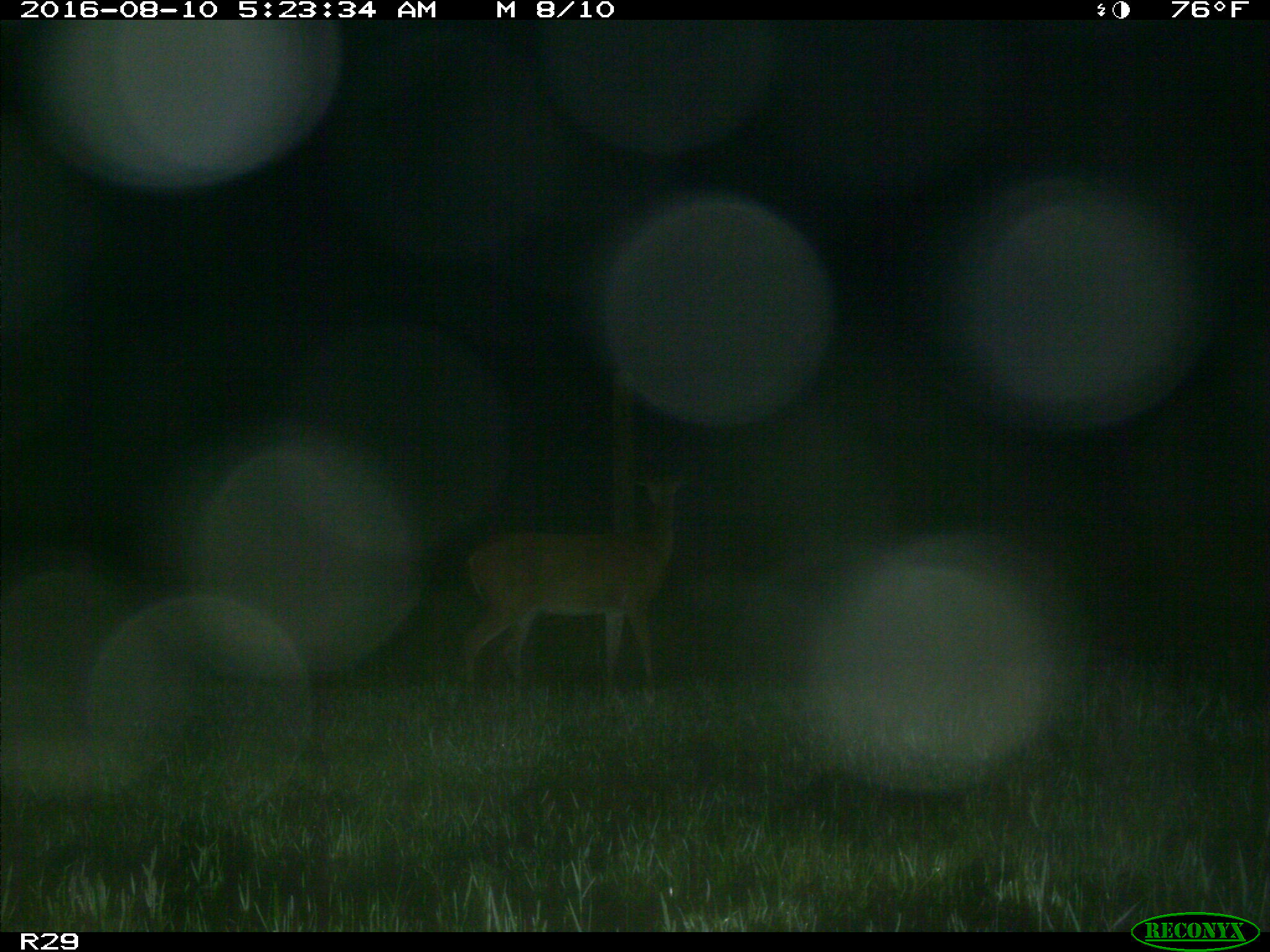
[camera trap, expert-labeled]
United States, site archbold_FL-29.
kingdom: Animalia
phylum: Chordata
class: Mammalia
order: Artiodactyla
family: Cervidae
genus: Odocoileus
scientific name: Odocoileus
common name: deer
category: unidentified deer